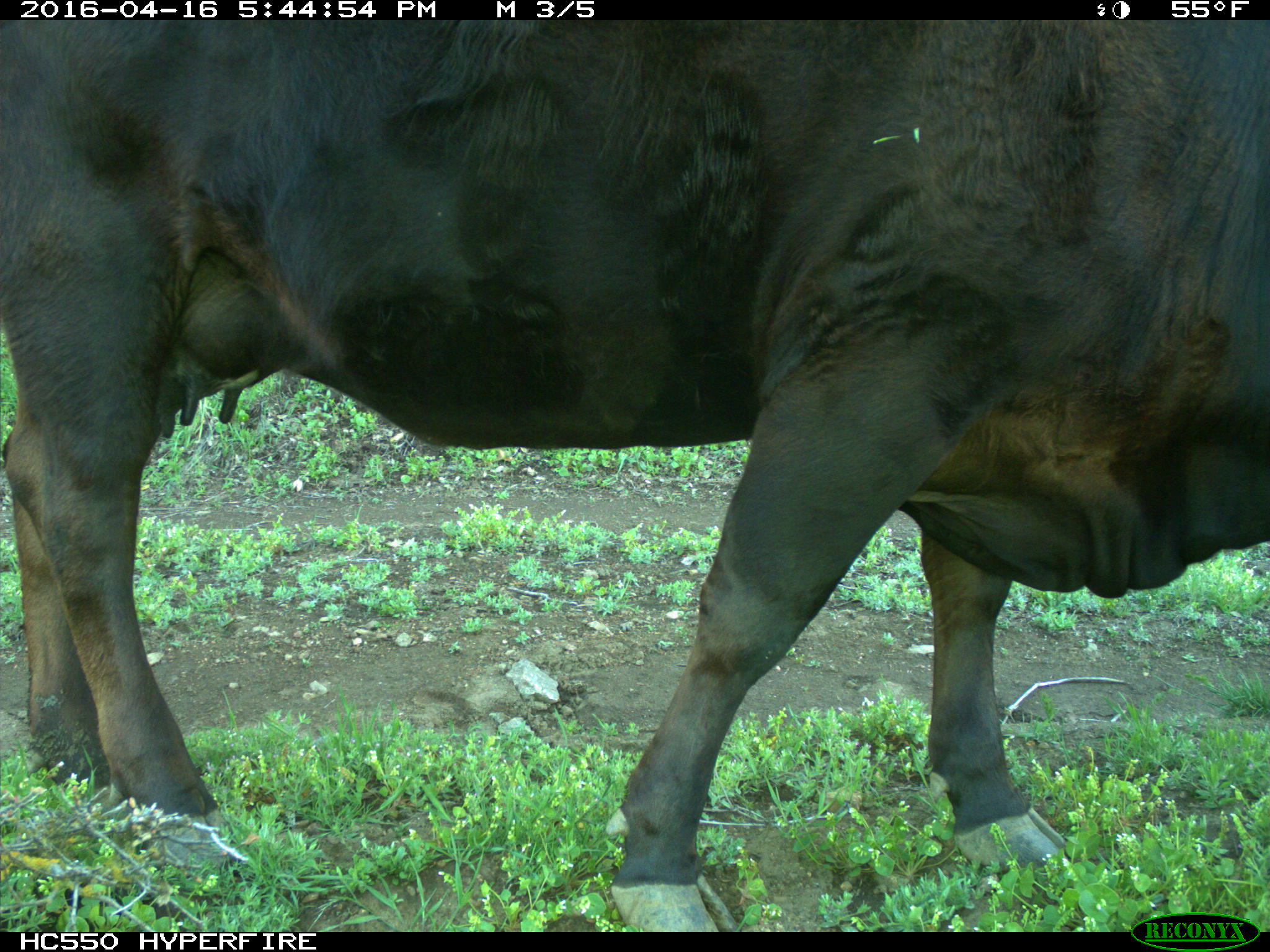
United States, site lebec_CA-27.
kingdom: Animalia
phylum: Chordata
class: Mammalia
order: Artiodactyla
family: Bovidae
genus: Bos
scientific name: Bos taurus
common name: domestic cow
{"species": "Bos taurus (domestic cow)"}